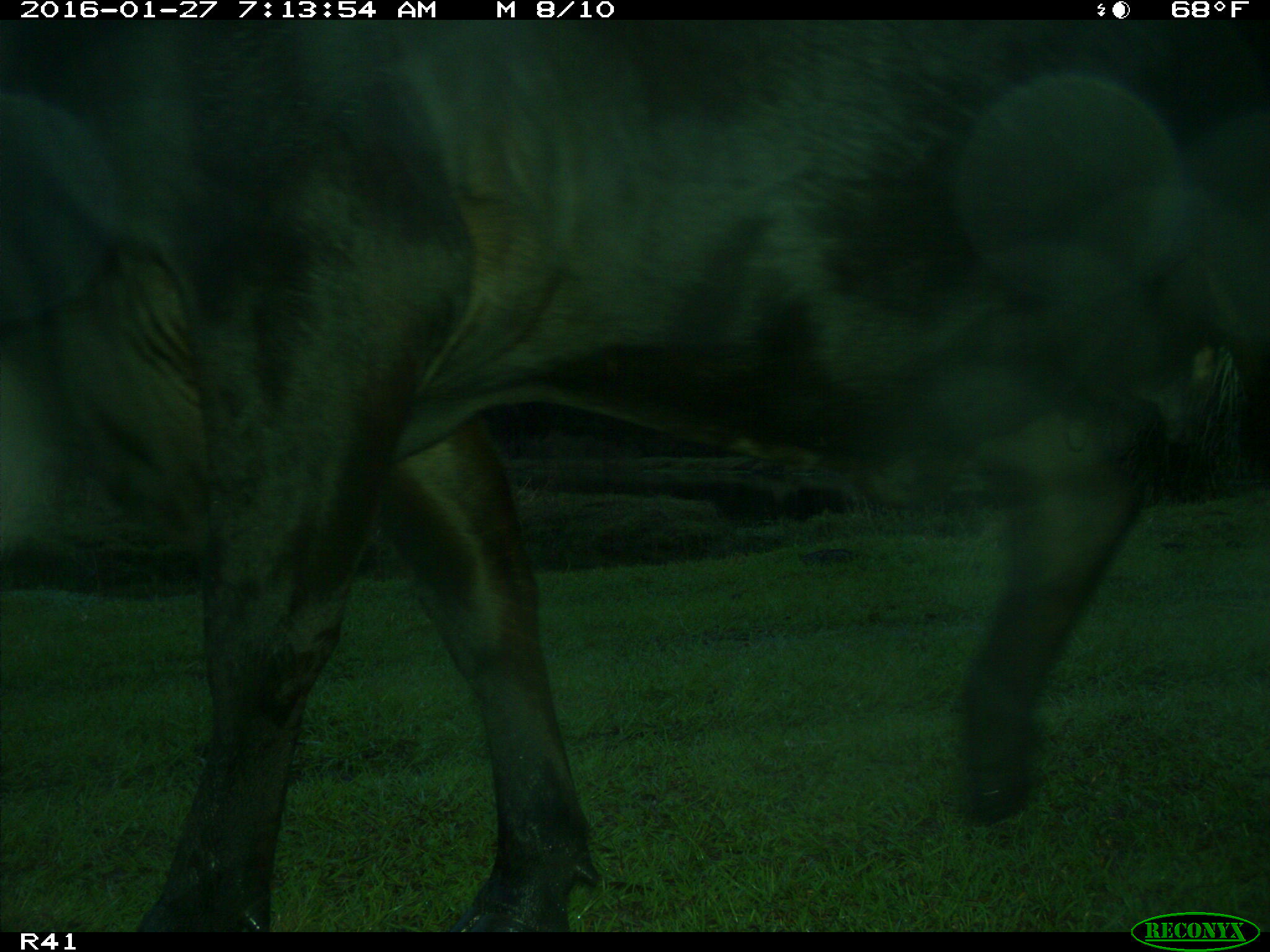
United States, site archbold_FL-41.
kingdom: Animalia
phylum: Chordata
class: Mammalia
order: Artiodactyla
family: Bovidae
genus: Bos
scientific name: Bos taurus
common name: domestic cow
Bos taurus (domestic cow).